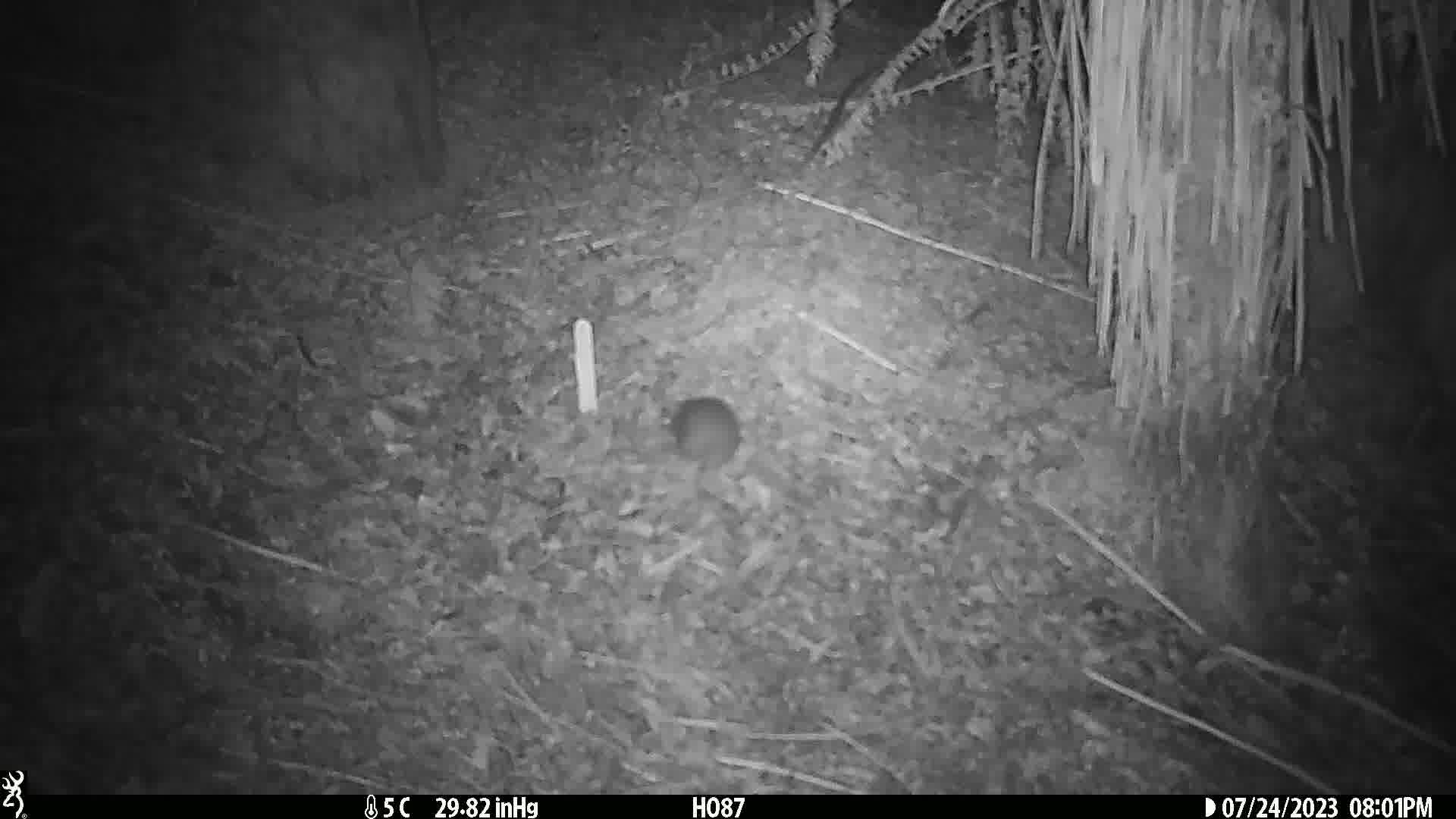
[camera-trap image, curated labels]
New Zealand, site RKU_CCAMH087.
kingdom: Animalia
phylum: Chordata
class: Mammalia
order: Rodentia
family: Muridae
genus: Rattus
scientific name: Rattus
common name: rat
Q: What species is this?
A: Rat (Rattus).